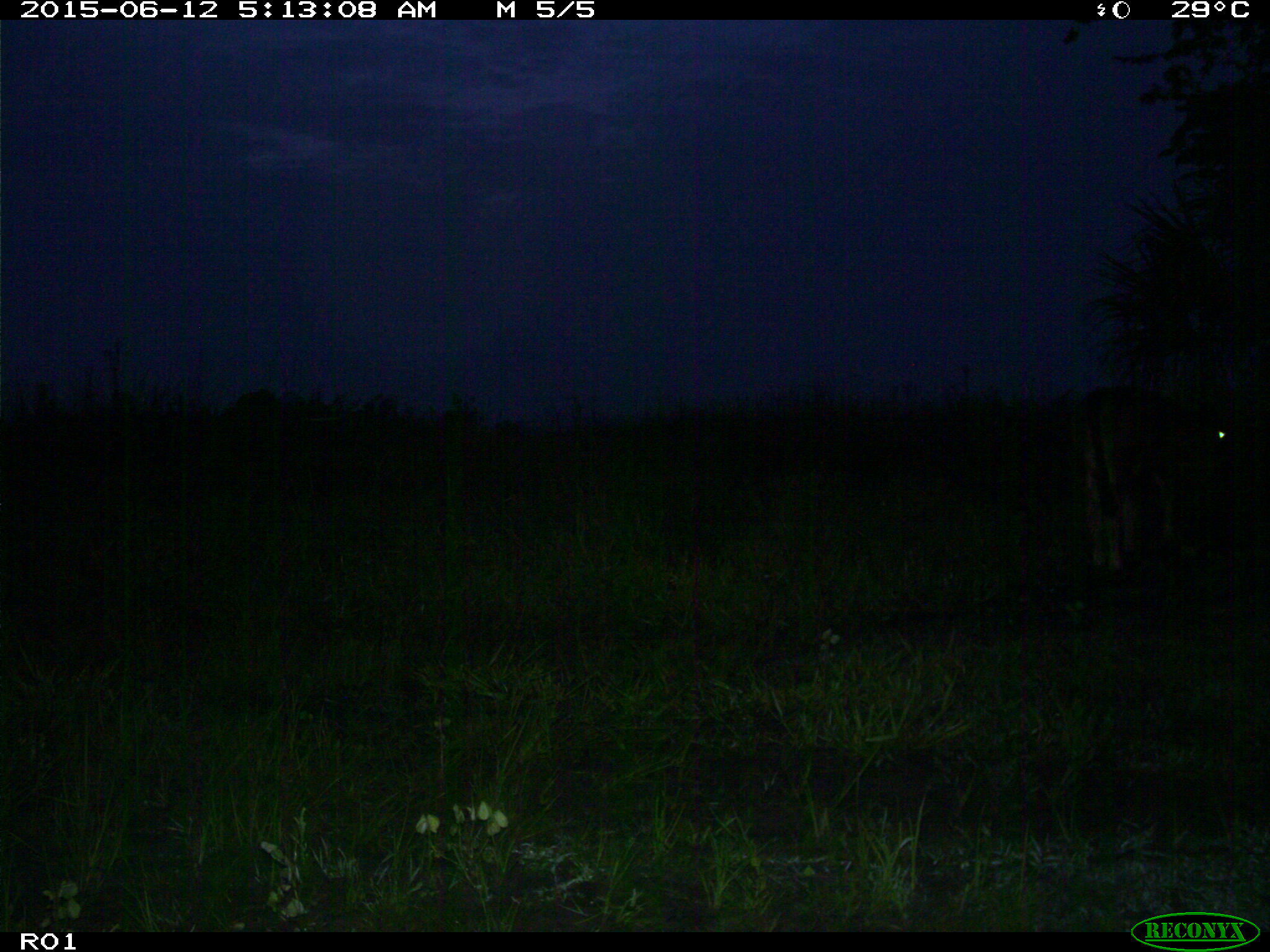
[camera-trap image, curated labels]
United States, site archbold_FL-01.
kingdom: Animalia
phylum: Chordata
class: Mammalia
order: Artiodactyla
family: Bovidae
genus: Bos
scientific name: Bos taurus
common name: domestic cow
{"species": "Bos taurus (domestic cow)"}